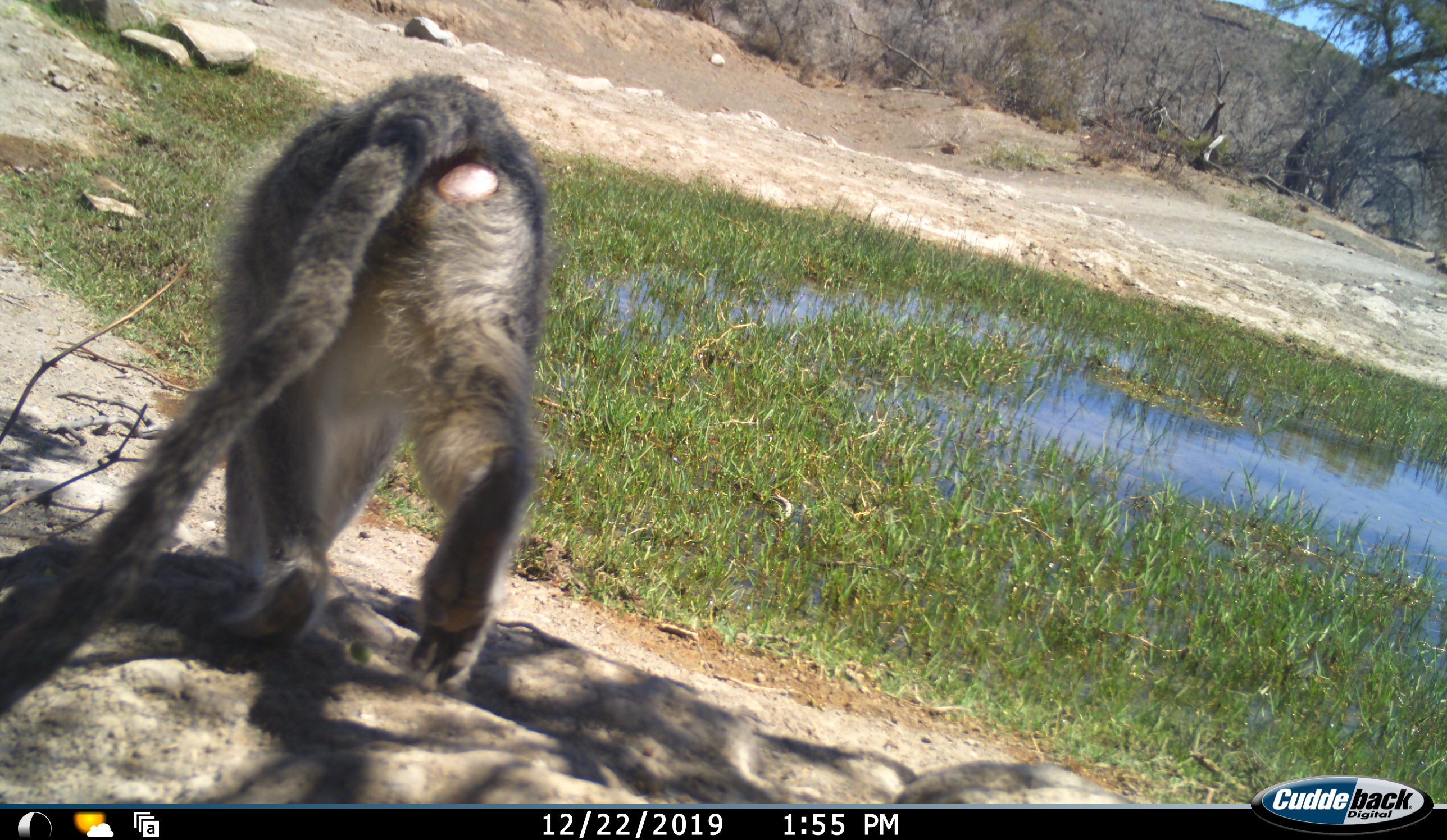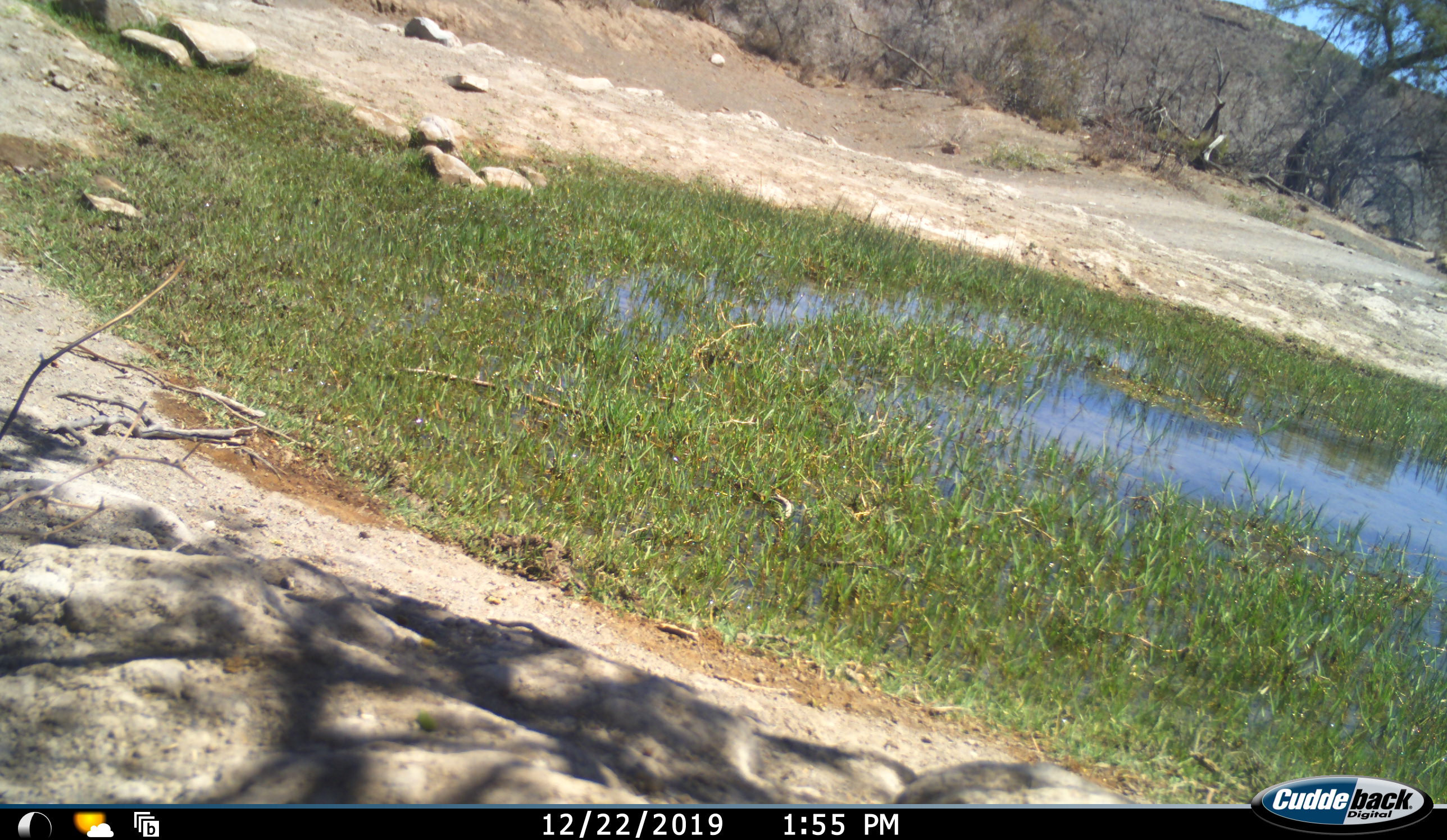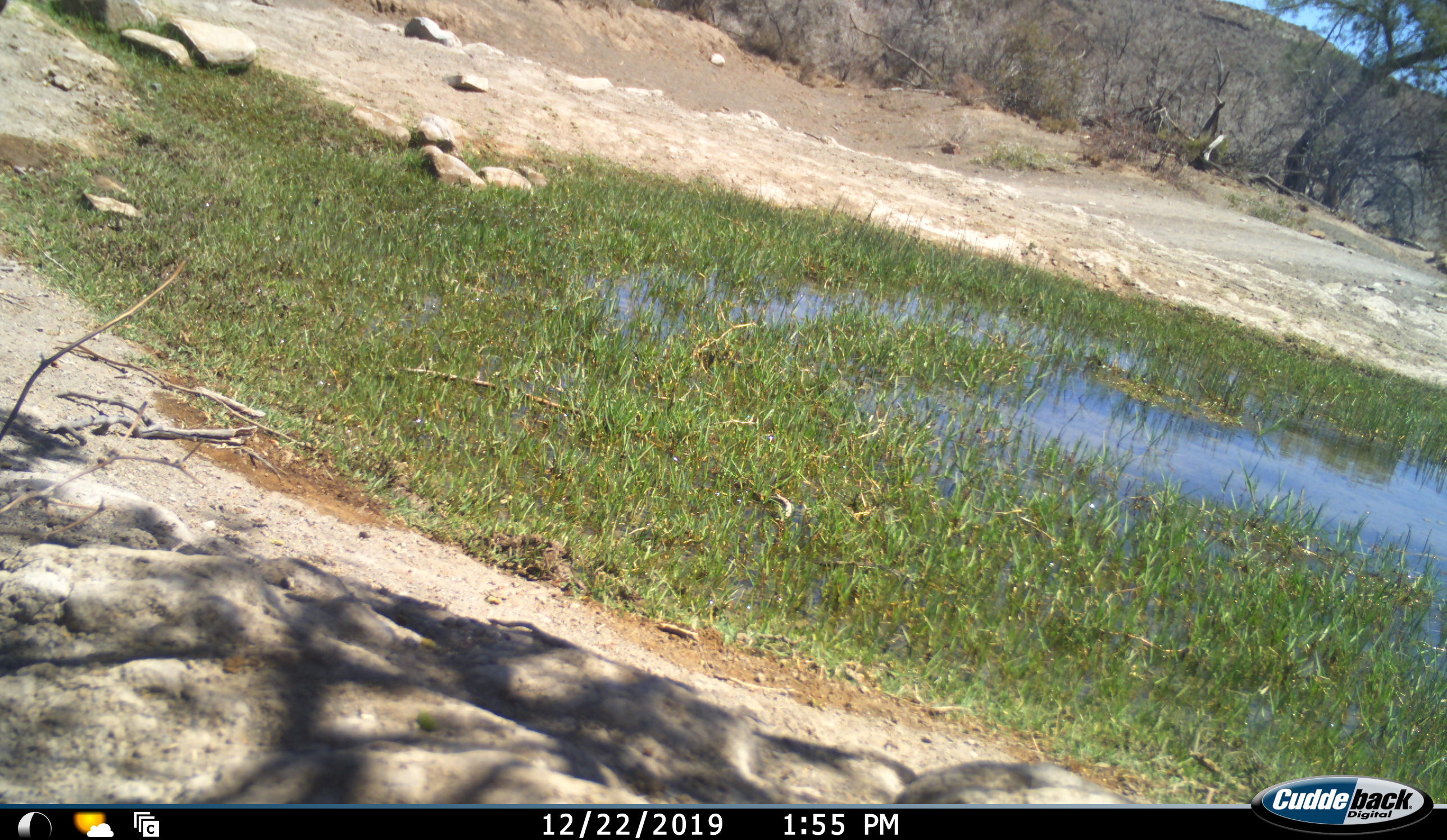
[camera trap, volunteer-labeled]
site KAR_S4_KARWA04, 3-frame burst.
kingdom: Animalia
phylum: Chordata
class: Mammalia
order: Primates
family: Cercopithecidae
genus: Chlorocebus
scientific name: Chlorocebus pygerythrus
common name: vervet monkey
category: monkeyvervet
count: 1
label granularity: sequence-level